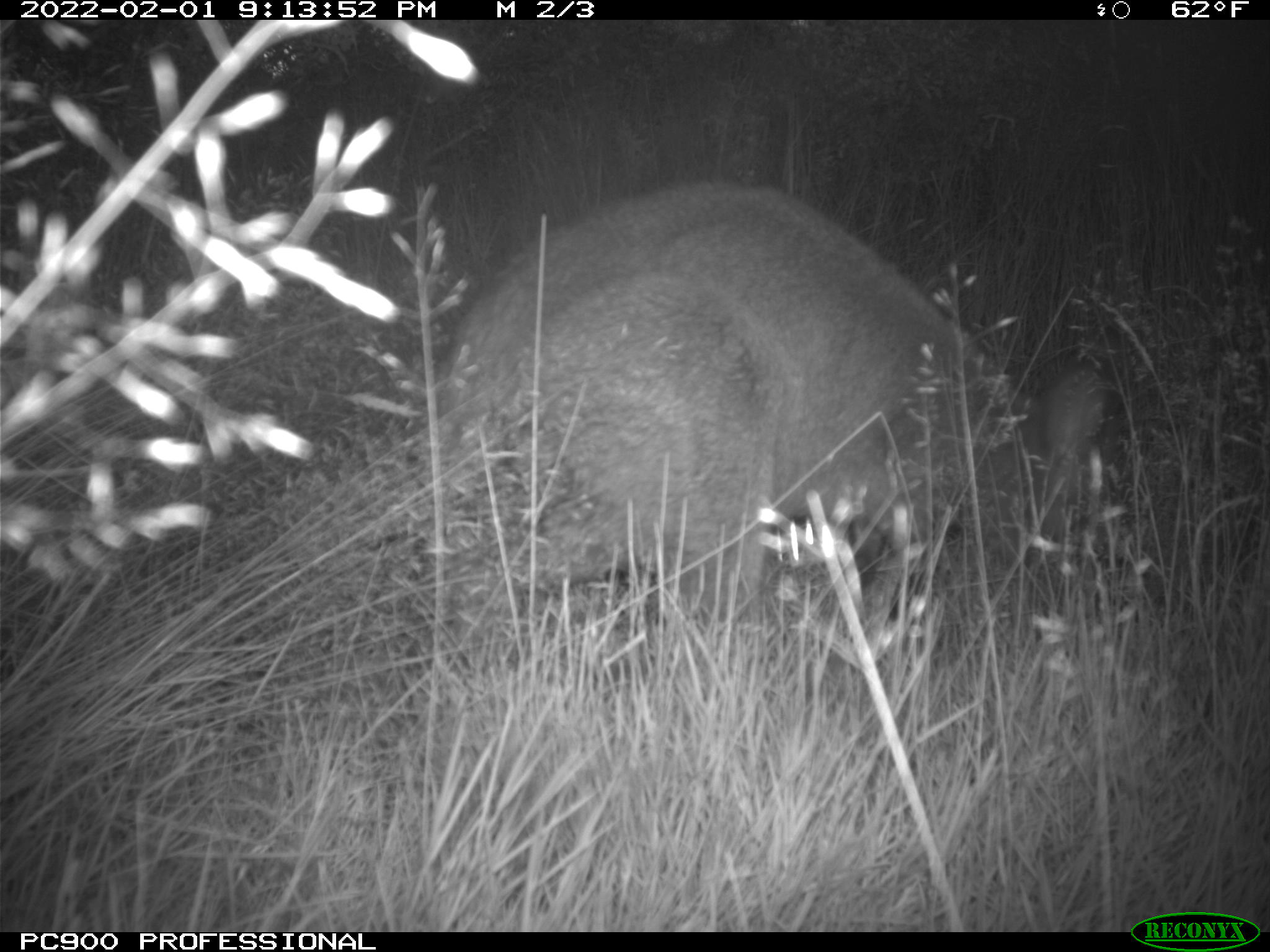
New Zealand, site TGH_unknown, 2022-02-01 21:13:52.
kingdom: Animalia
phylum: Chordata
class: Mammalia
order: Diprotodontia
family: Macropodidae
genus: Notamacropus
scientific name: Notamacropus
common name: wallaby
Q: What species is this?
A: Wallaby (Notamacropus).